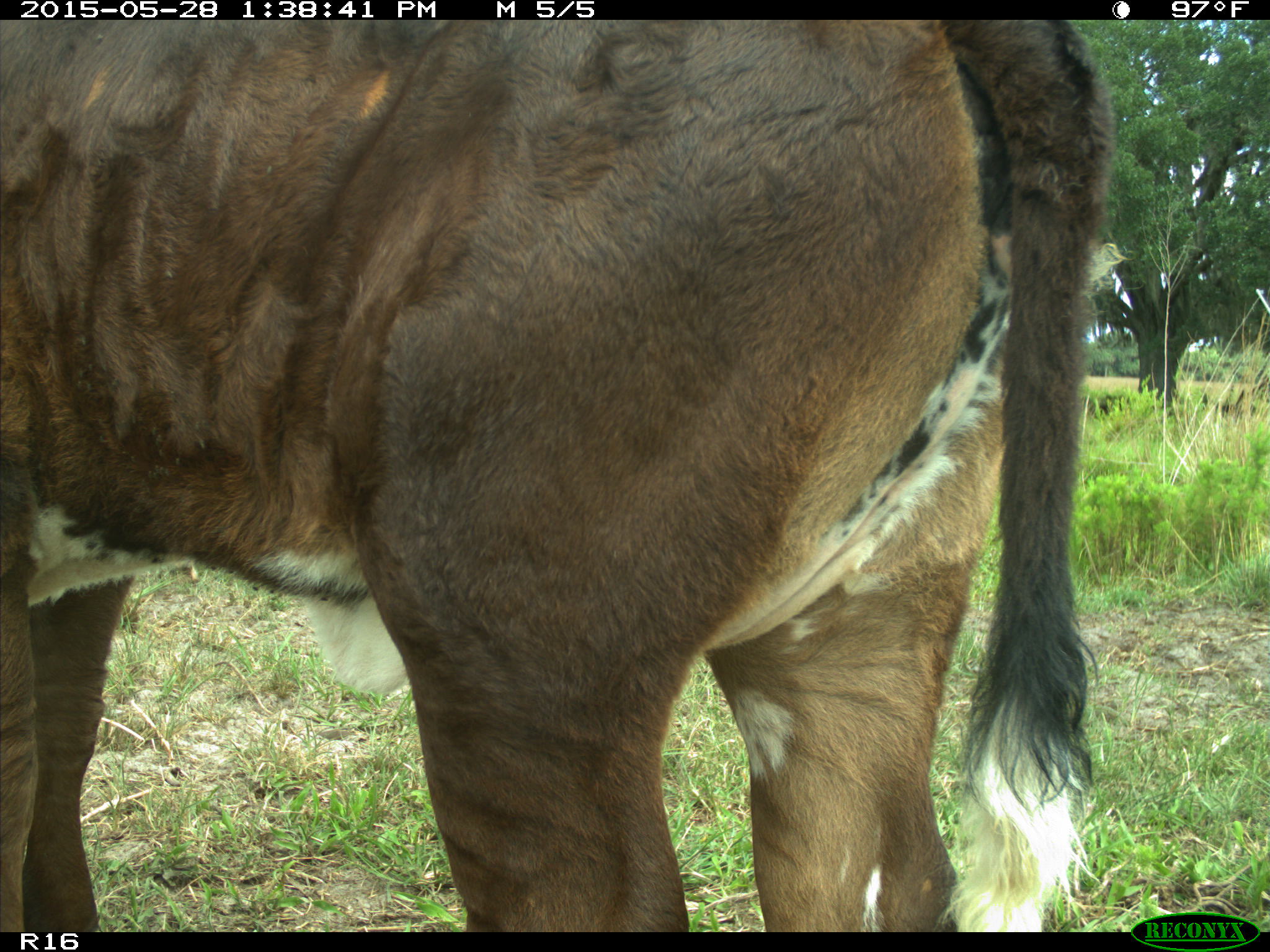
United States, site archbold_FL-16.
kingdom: Animalia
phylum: Chordata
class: Mammalia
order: Artiodactyla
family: Bovidae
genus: Bos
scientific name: Bos taurus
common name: domestic cow